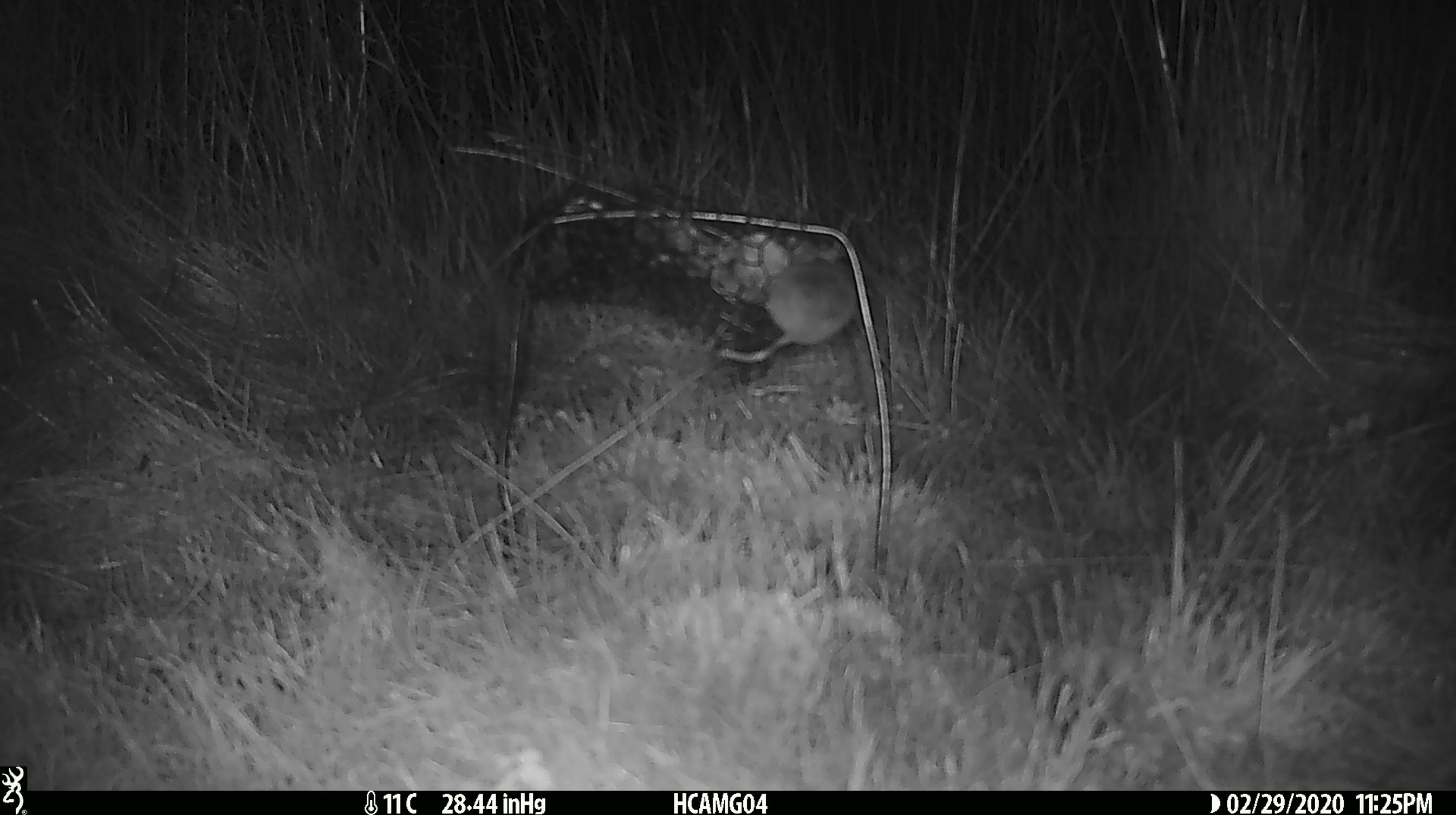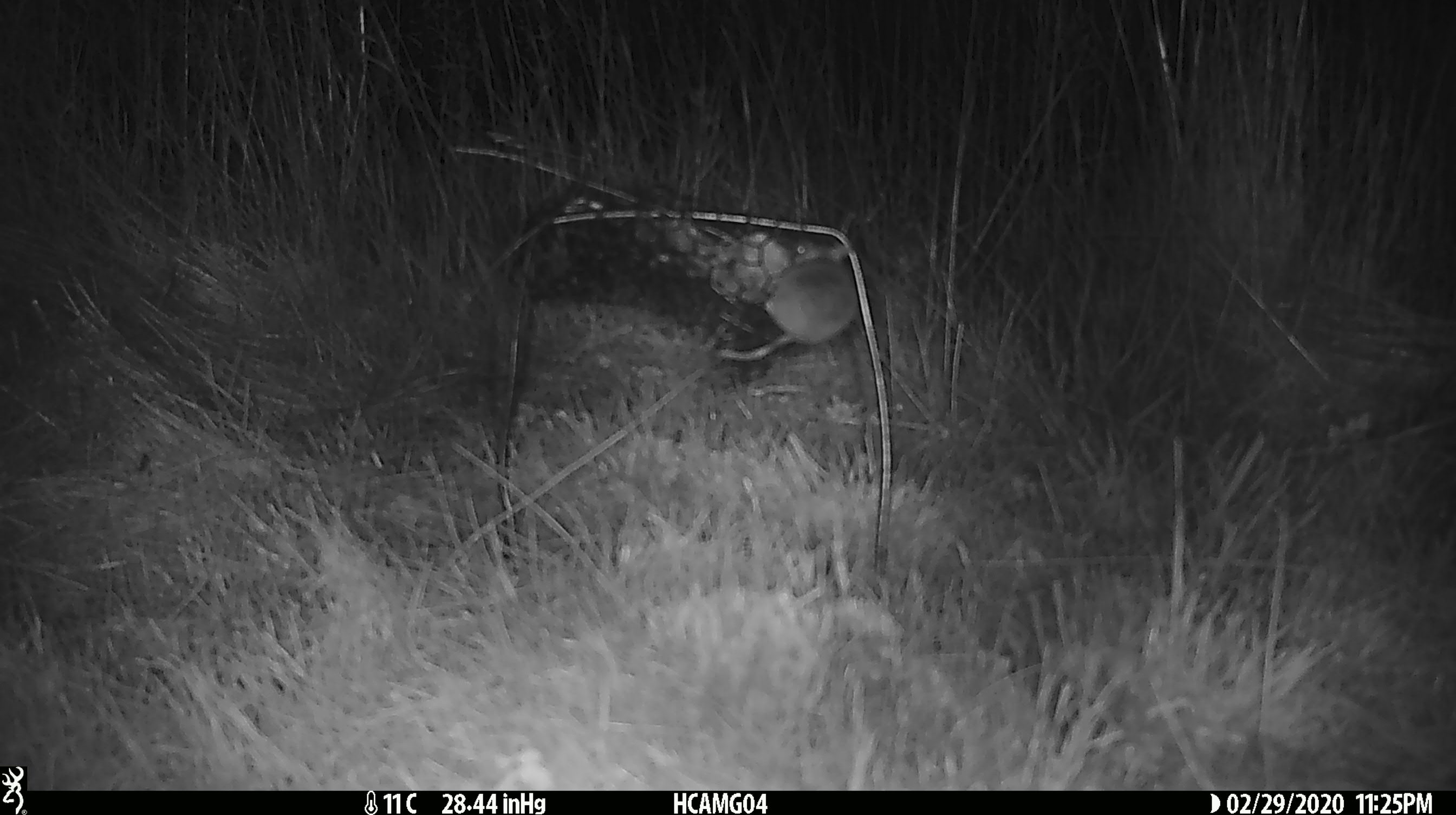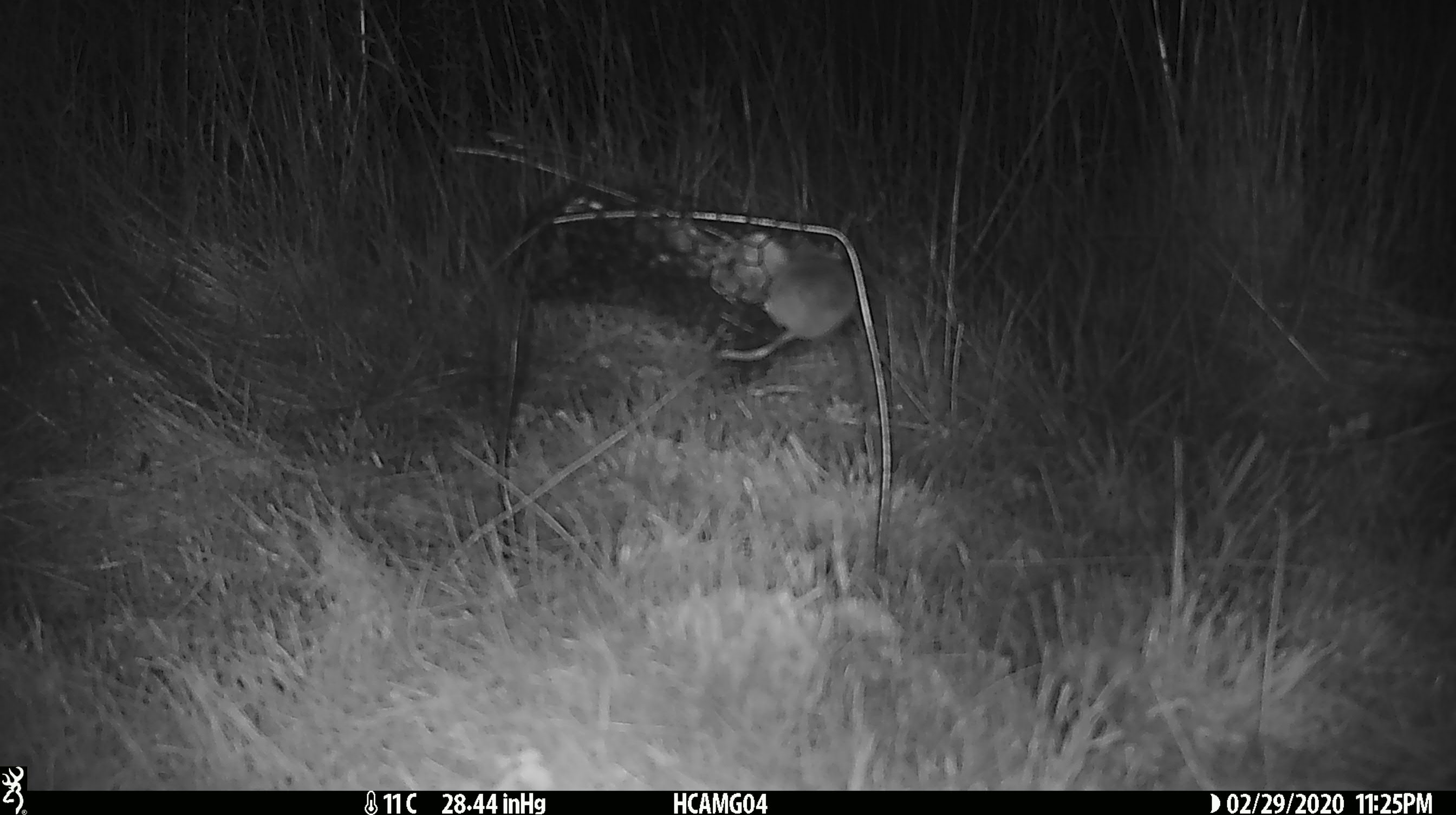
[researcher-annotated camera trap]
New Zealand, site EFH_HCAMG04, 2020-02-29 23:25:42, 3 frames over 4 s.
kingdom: Animalia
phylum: Chordata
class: Mammalia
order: Rodentia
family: Muridae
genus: Mus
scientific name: Mus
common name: mouse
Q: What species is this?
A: Mouse (Mus).